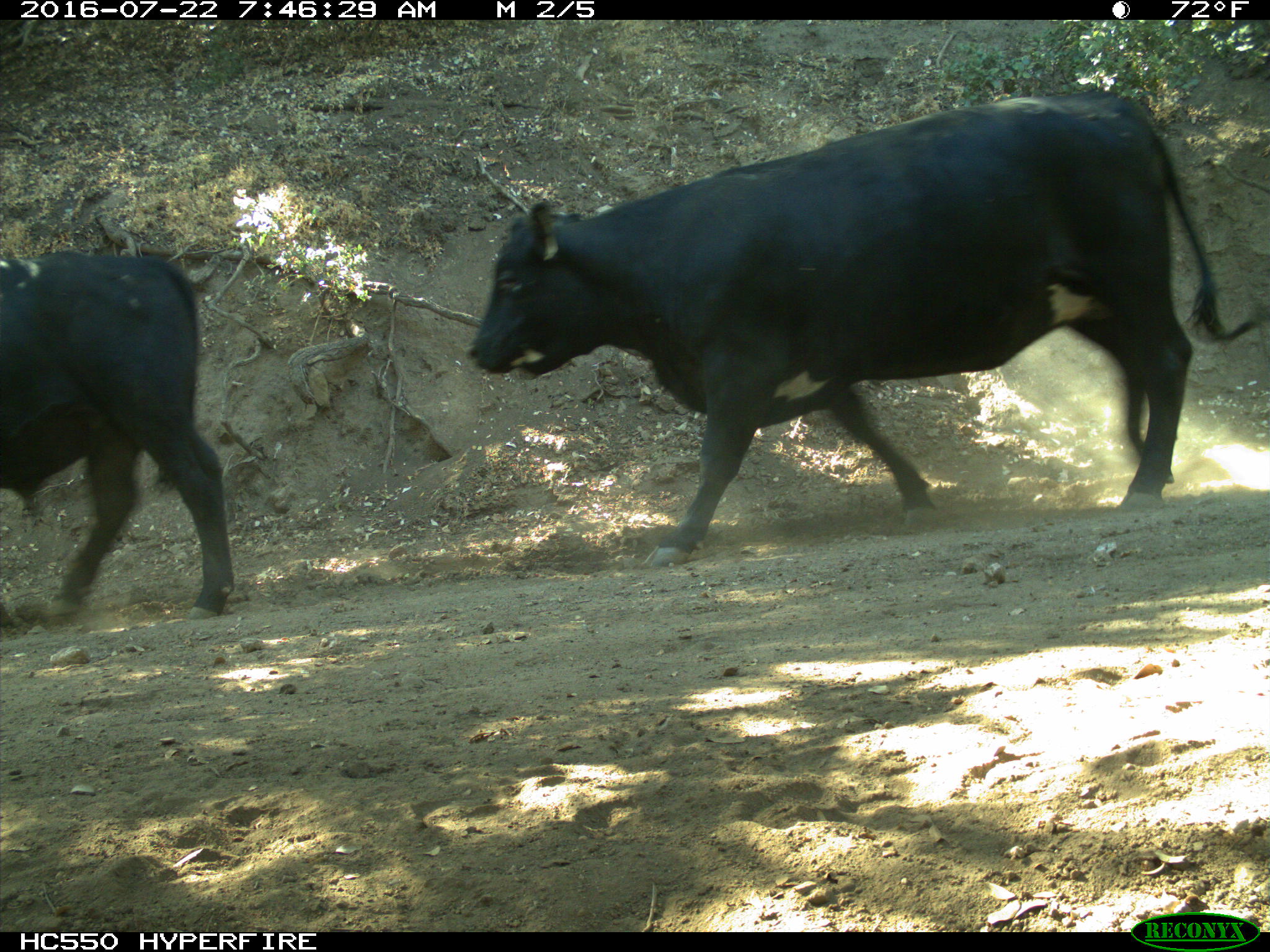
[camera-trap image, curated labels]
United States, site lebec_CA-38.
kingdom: Animalia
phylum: Chordata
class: Mammalia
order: Artiodactyla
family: Bovidae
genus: Bos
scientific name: Bos taurus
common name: domestic cow